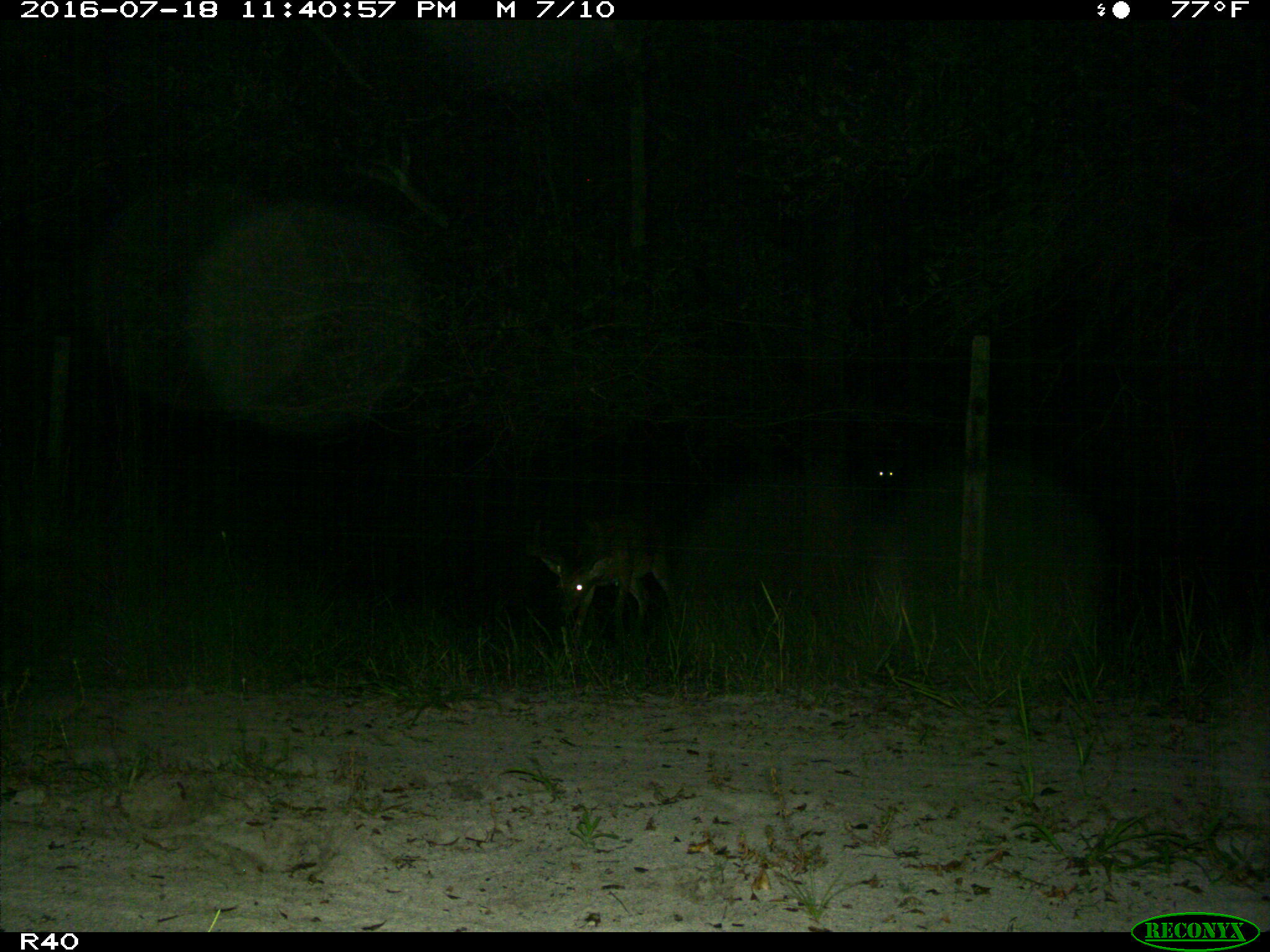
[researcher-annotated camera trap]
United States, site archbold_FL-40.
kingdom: Animalia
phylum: Chordata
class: Mammalia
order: Artiodactyla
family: Cervidae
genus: Odocoileus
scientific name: Odocoileus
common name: deer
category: unidentified deer